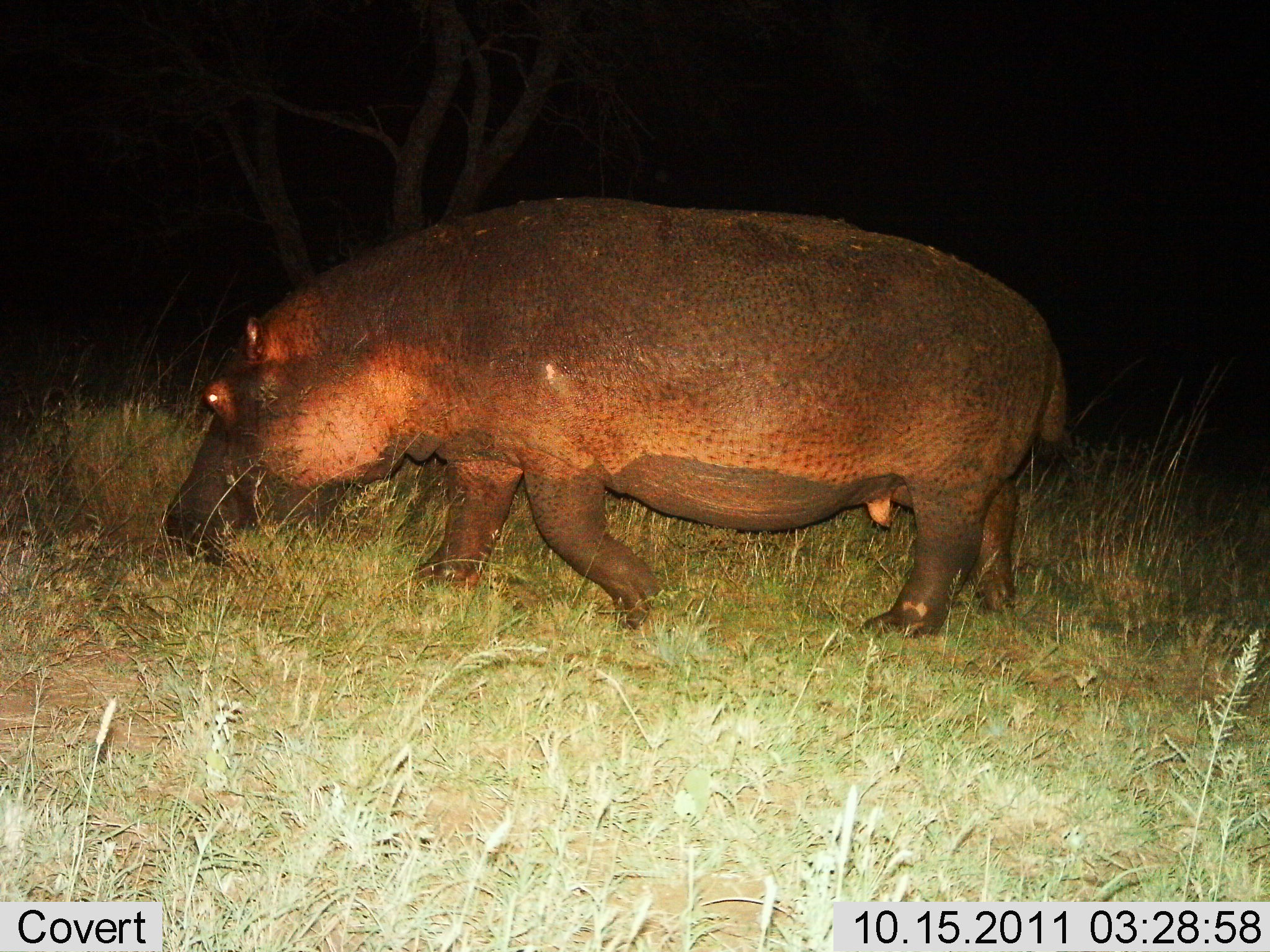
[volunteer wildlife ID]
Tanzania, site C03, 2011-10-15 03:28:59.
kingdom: Animalia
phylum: Chordata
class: Mammalia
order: Artiodactyla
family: Hippopotamidae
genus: Hippopotamus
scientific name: Hippopotamus amphibius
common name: hippopotamus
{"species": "hippopotamus (Hippopotamus amphibius)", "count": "1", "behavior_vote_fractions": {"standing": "25%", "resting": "0%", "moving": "67%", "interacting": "0%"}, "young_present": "0%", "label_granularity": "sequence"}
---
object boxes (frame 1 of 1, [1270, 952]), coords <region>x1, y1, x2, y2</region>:
animal: <region>158, 196, 1067, 636</region>